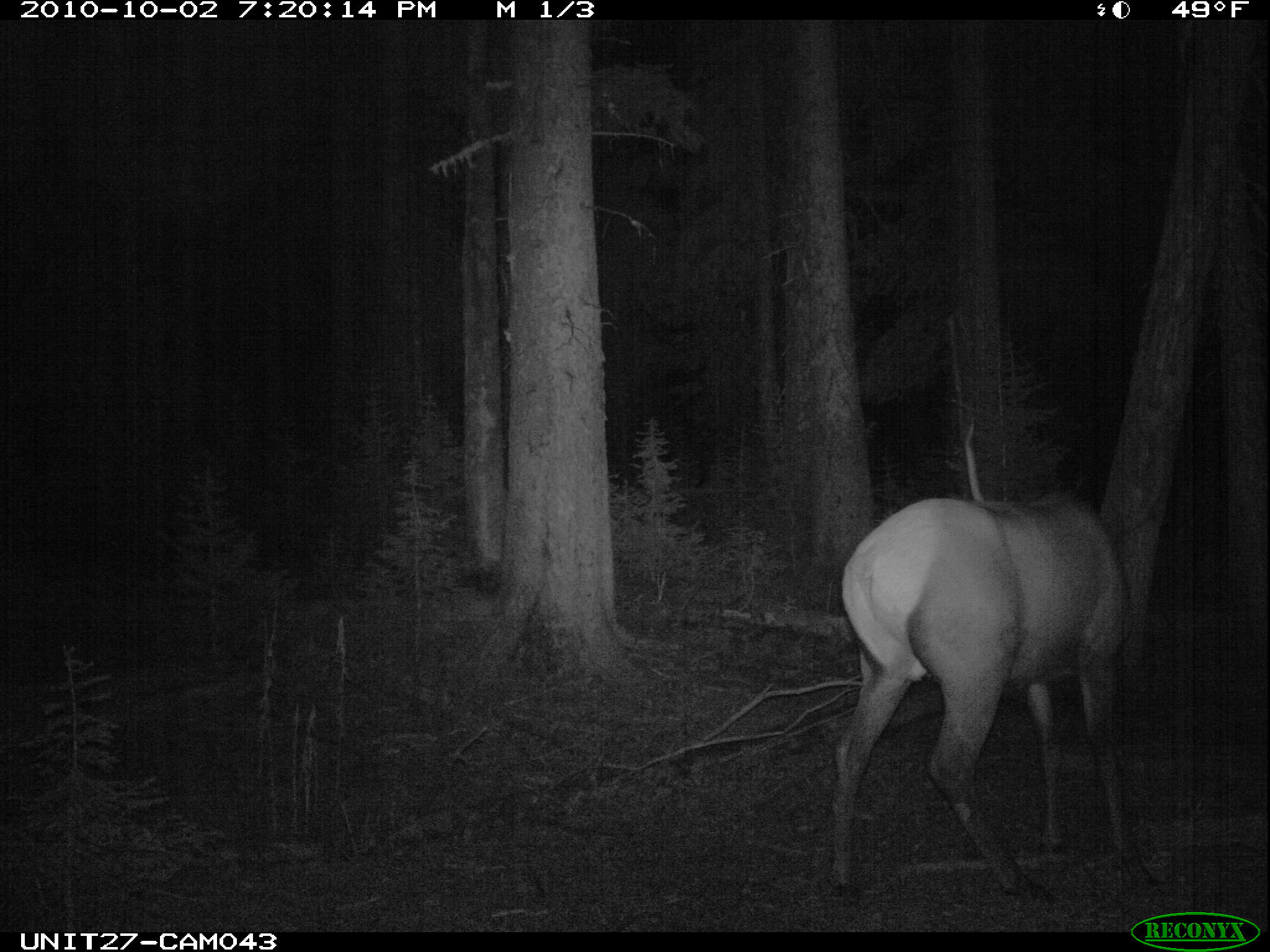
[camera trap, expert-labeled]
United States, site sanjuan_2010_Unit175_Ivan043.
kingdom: Animalia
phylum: Chordata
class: Mammalia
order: Artiodactyla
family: Cervidae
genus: Cervus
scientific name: Cervus elaphus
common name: red deer